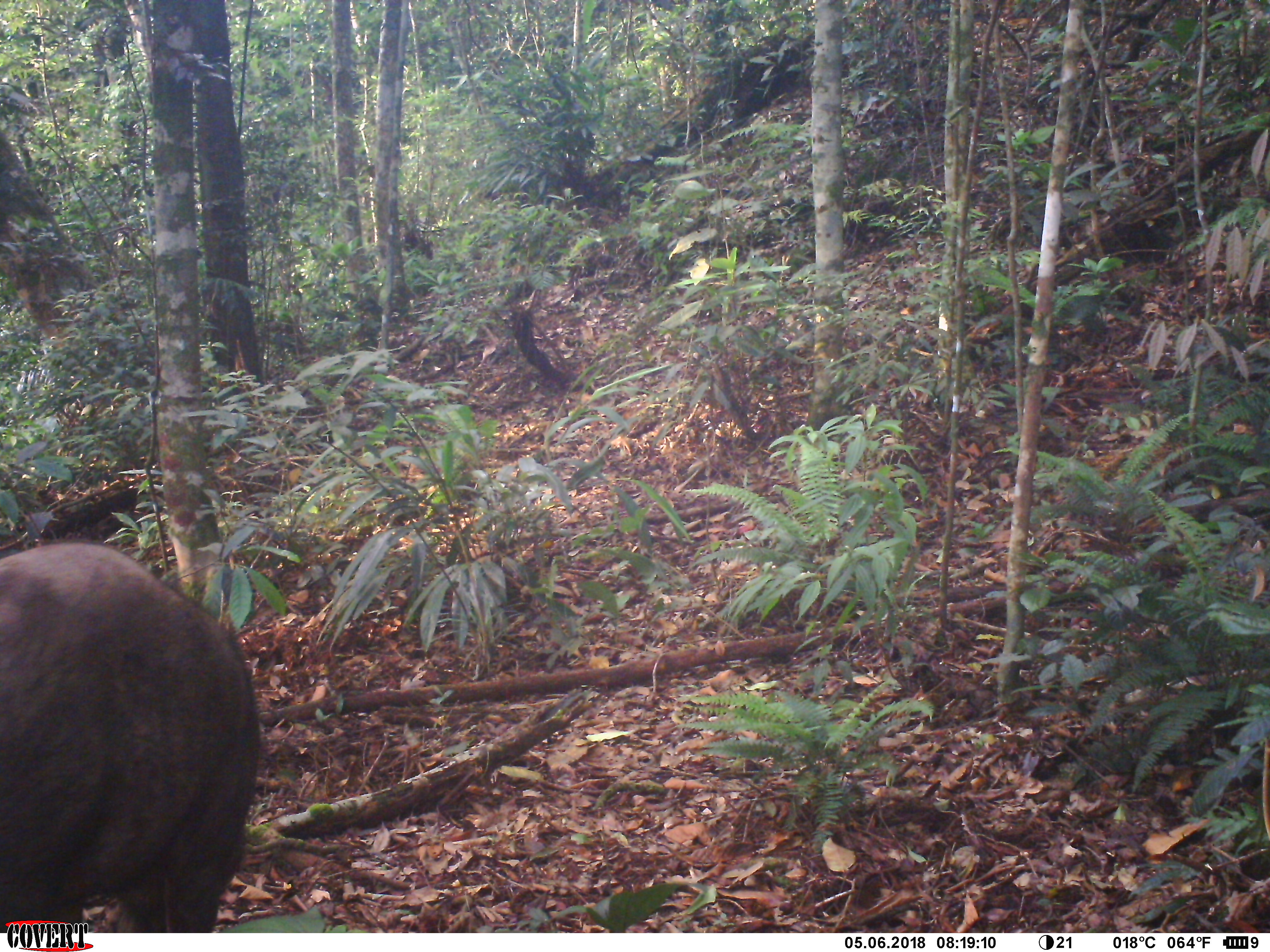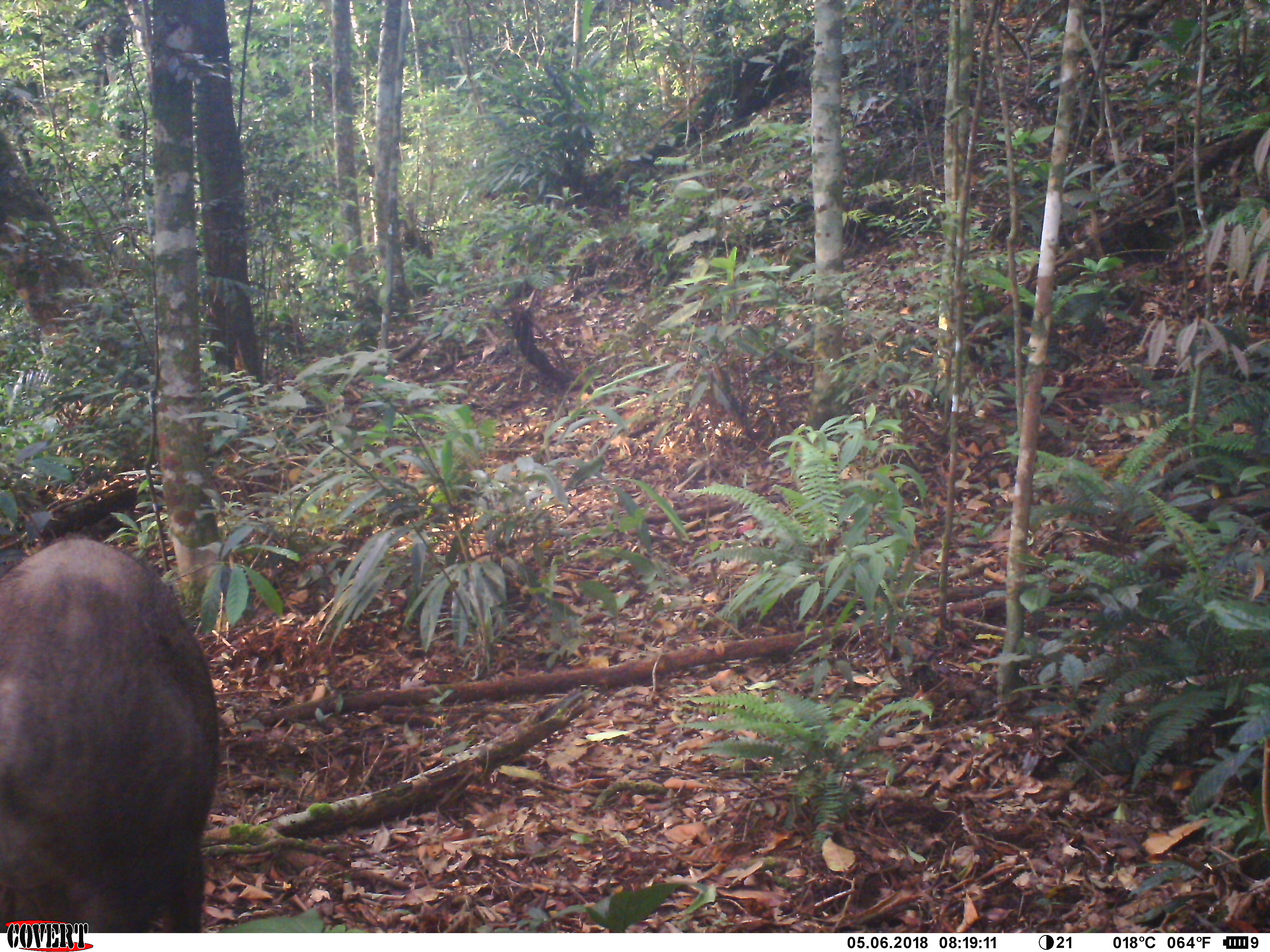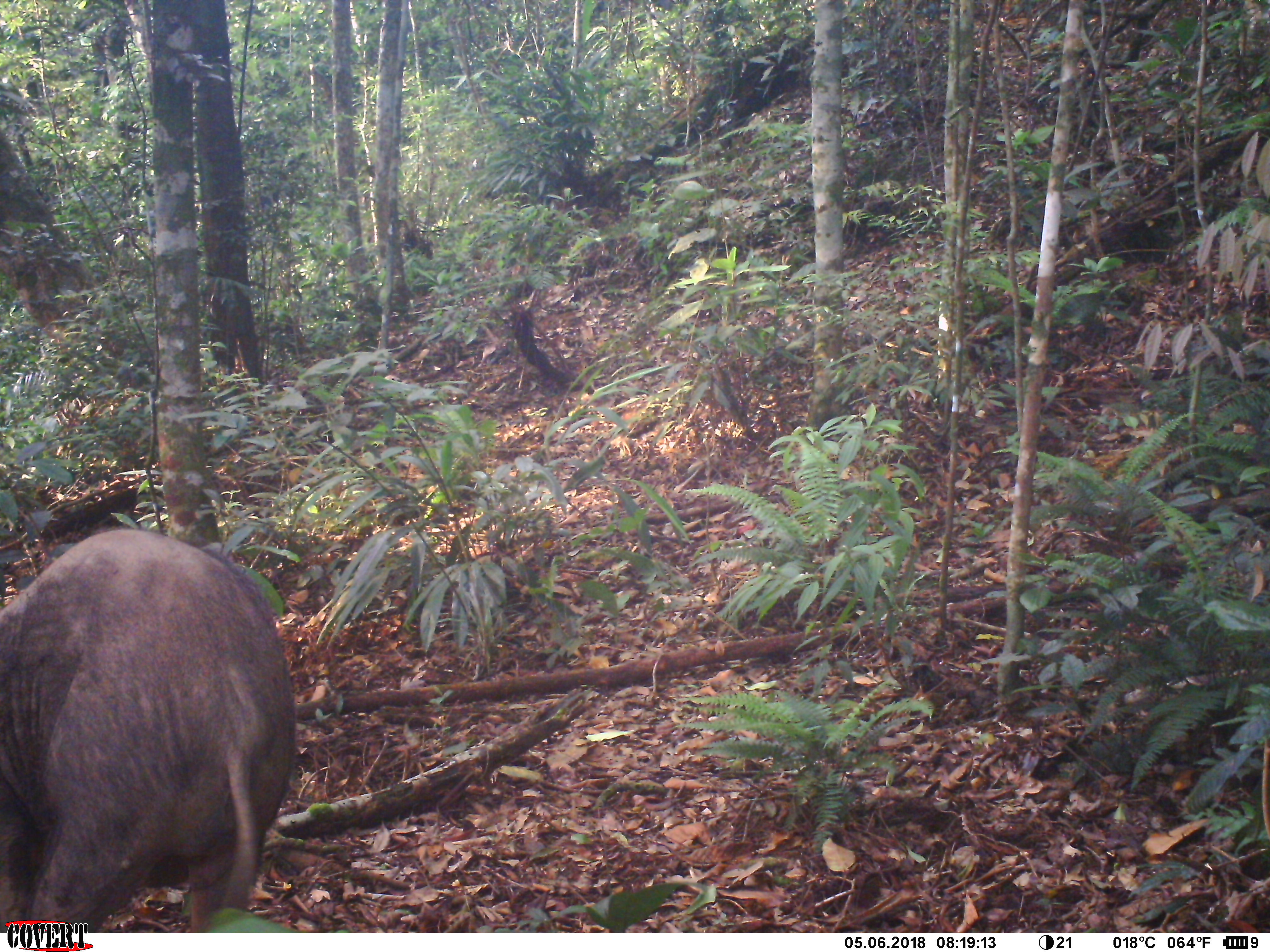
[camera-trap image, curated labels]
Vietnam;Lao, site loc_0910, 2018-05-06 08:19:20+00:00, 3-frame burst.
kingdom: Animalia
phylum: Chordata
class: Mammalia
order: Artiodactyla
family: Suidae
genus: Sus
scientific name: Sus scrofa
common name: eurasian wild pig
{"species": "eurasian wild pig (Sus scrofa)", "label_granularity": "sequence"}